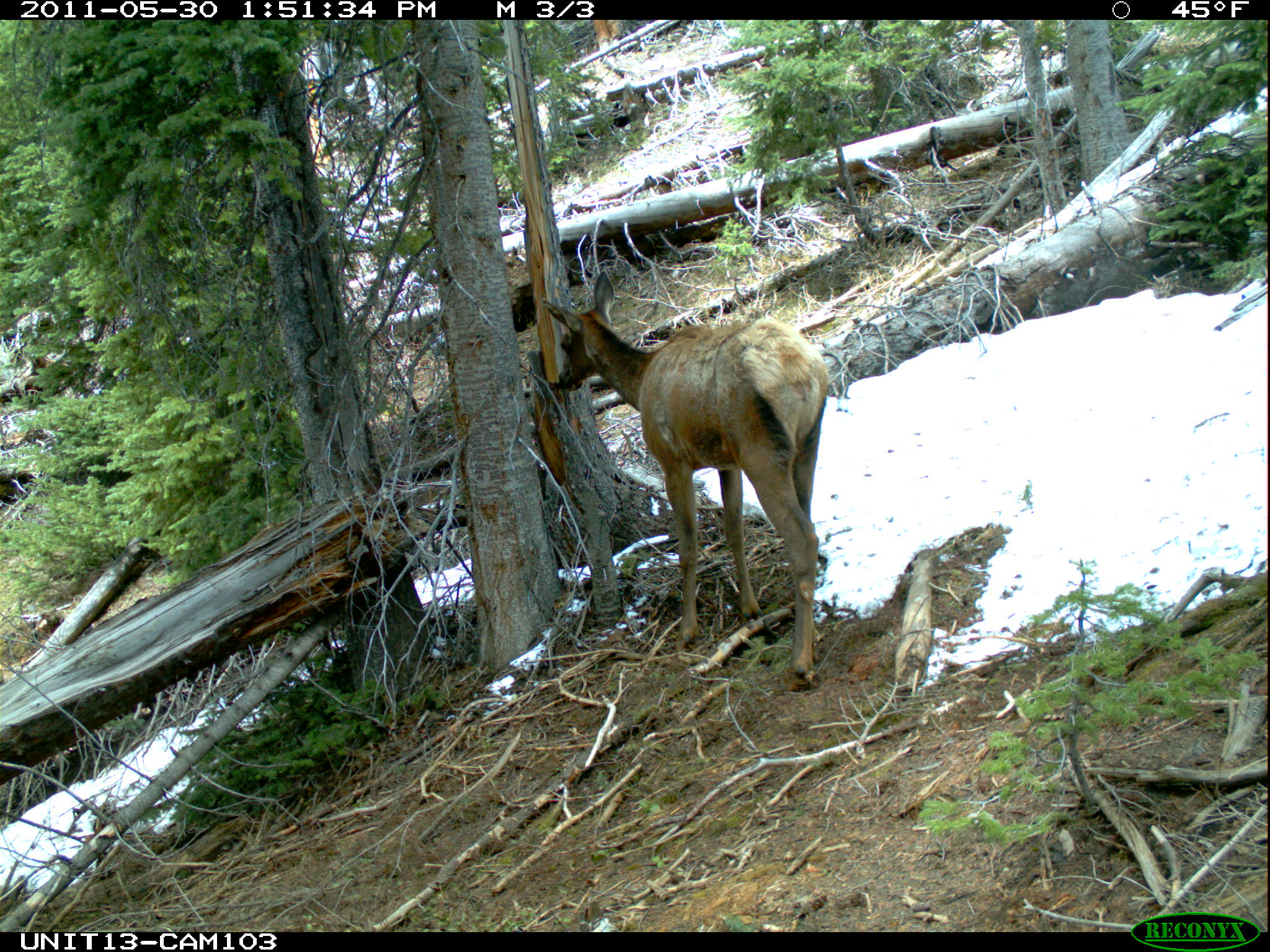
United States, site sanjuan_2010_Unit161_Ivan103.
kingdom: Animalia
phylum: Chordata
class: Mammalia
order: Artiodactyla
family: Cervidae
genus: Cervus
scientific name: Cervus elaphus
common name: red deer